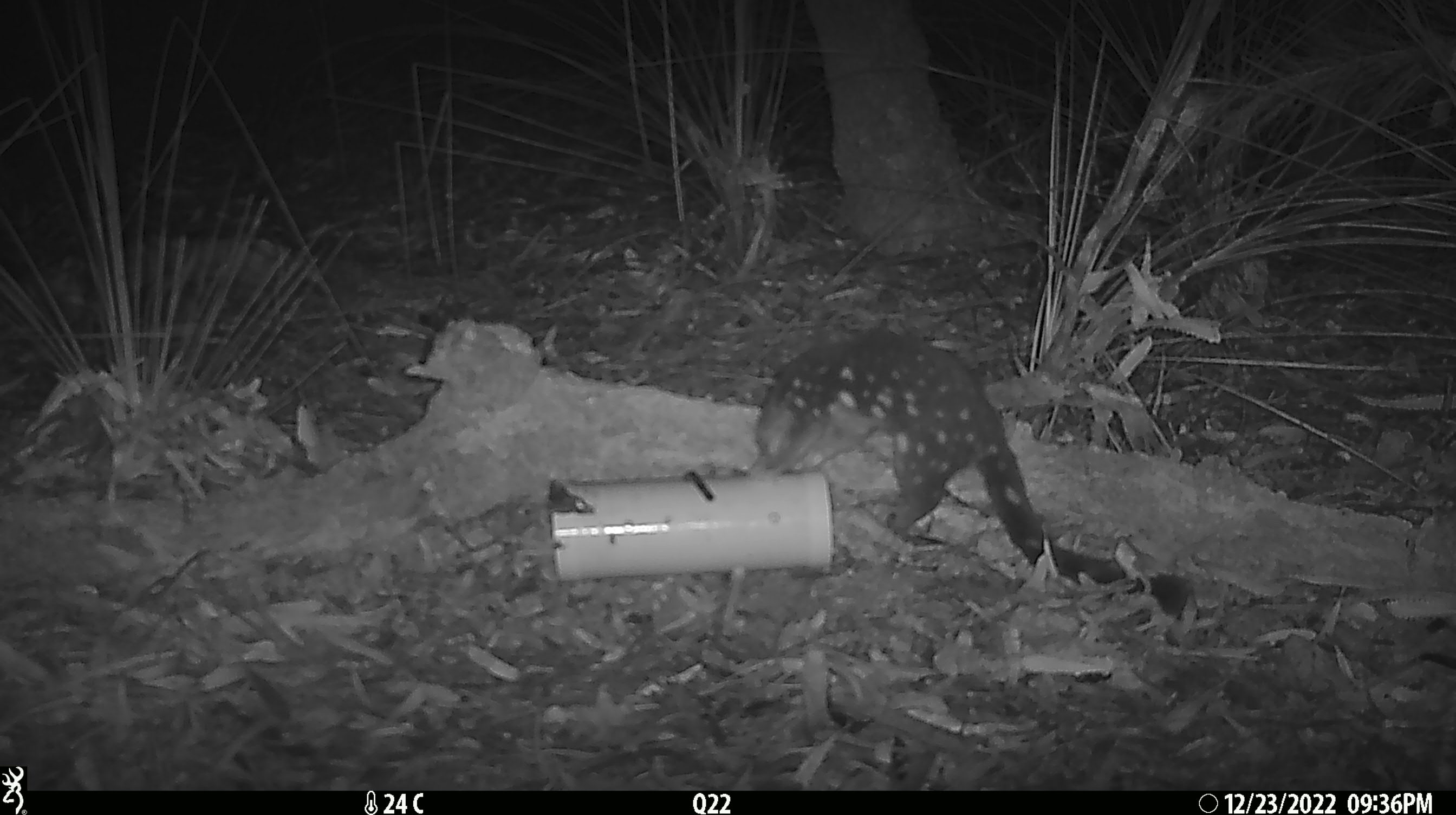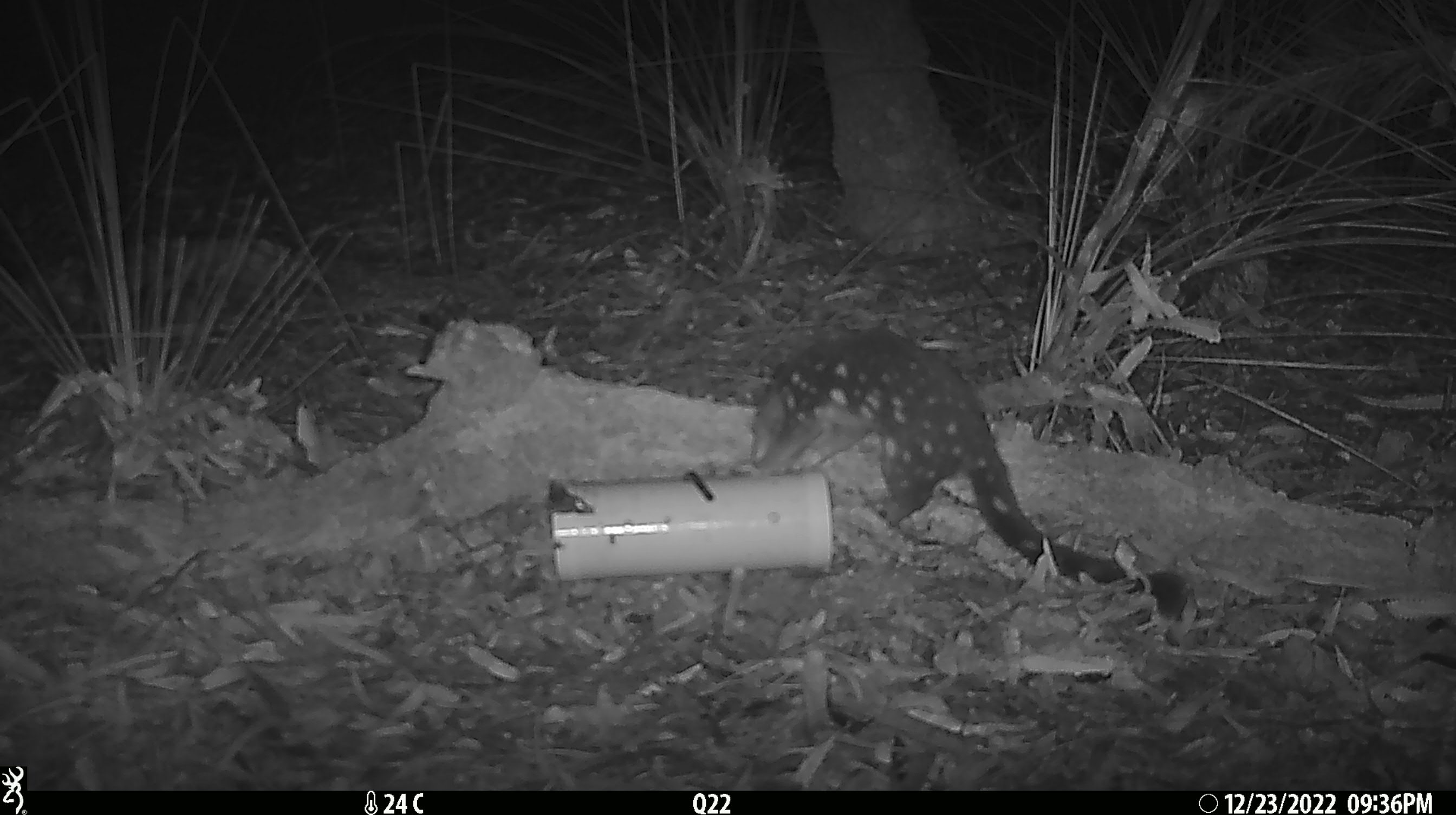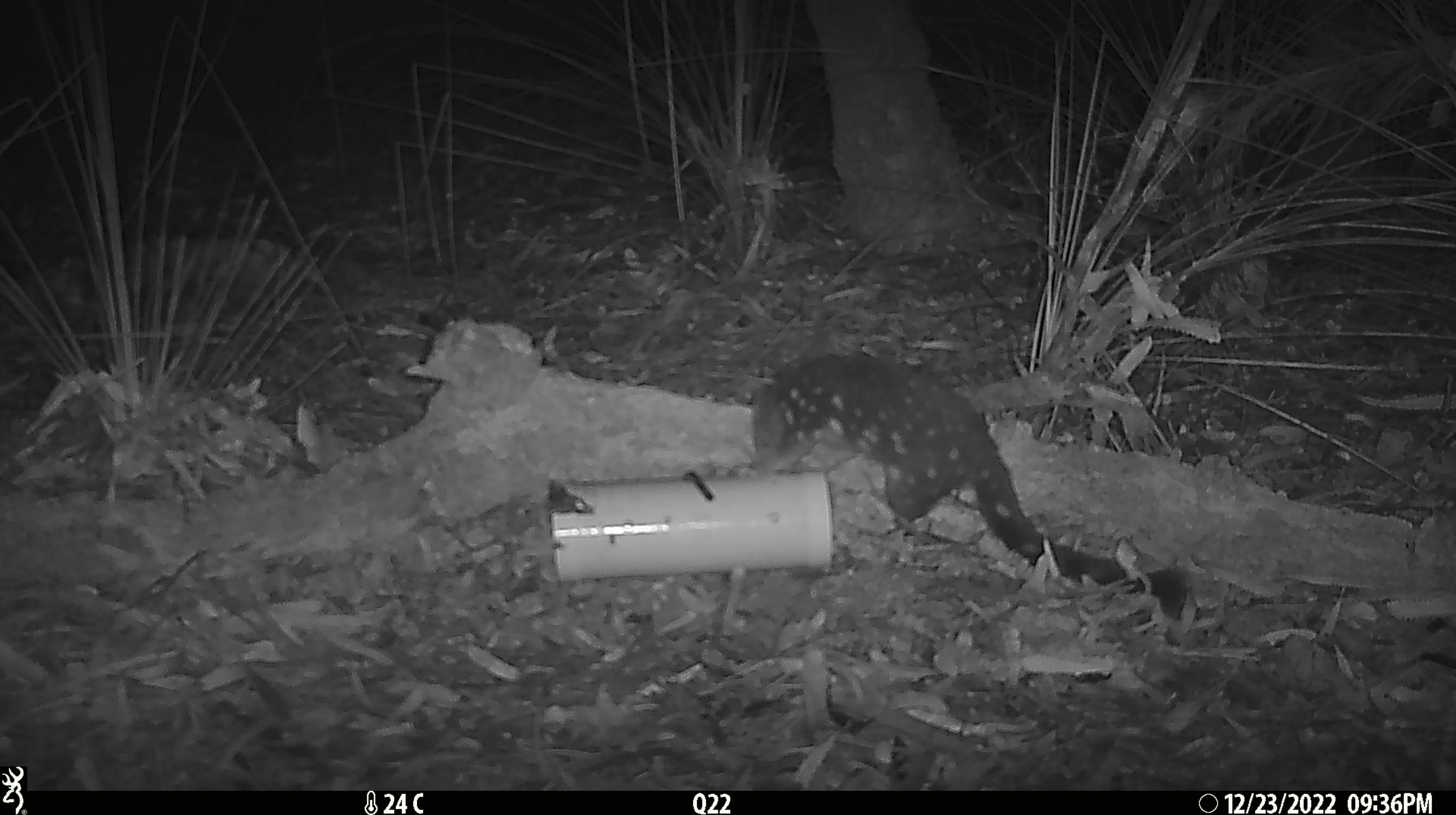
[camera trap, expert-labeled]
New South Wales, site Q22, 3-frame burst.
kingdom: Animalia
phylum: Chordata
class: Mammalia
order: Dasyuromorphia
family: Dasyuridae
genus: Dasyurus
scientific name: Dasyurus maculatus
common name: spotted-tailed quoll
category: quoll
Quoll (spotted-tailed quoll) (Dasyurus maculatus).